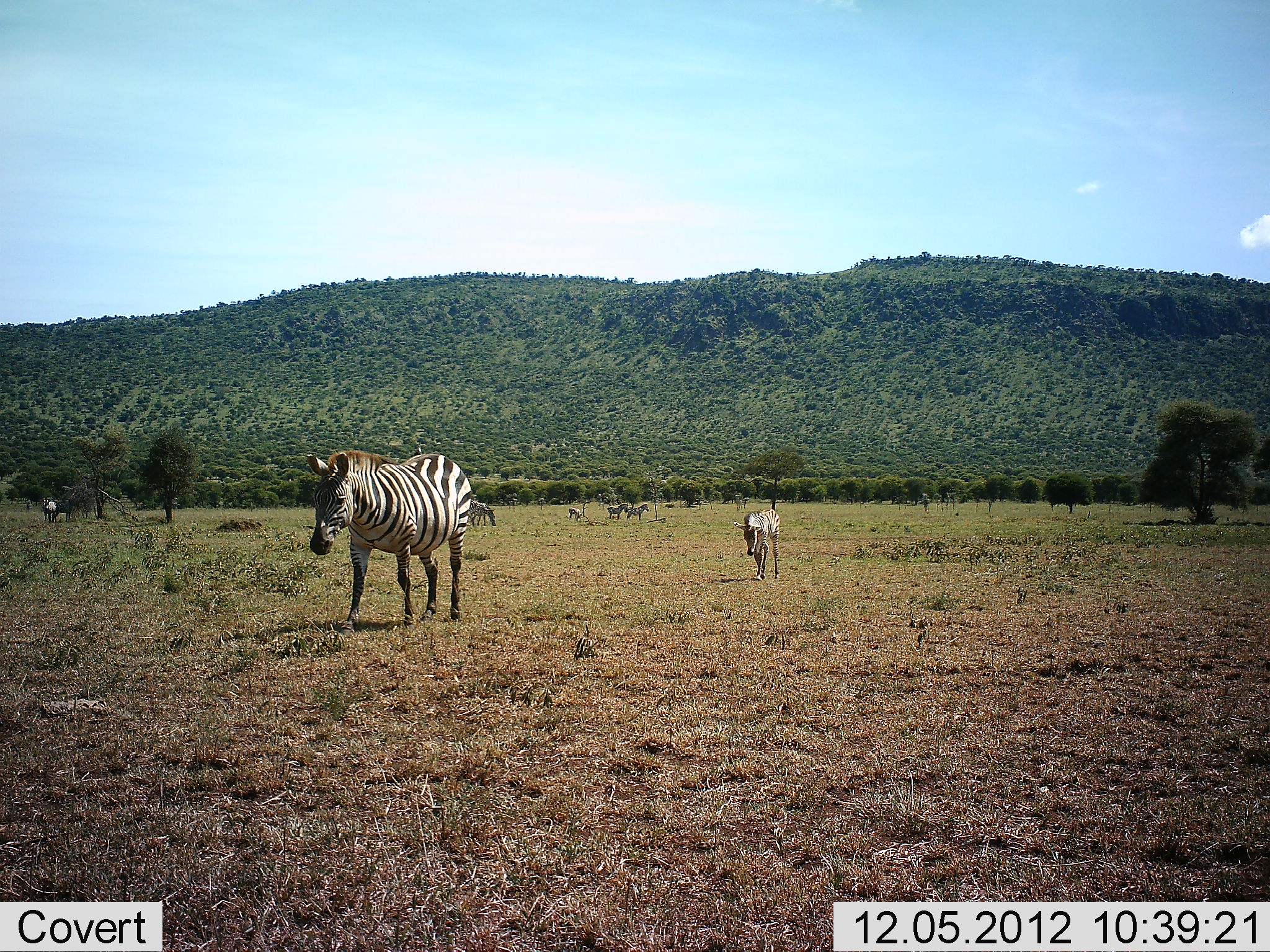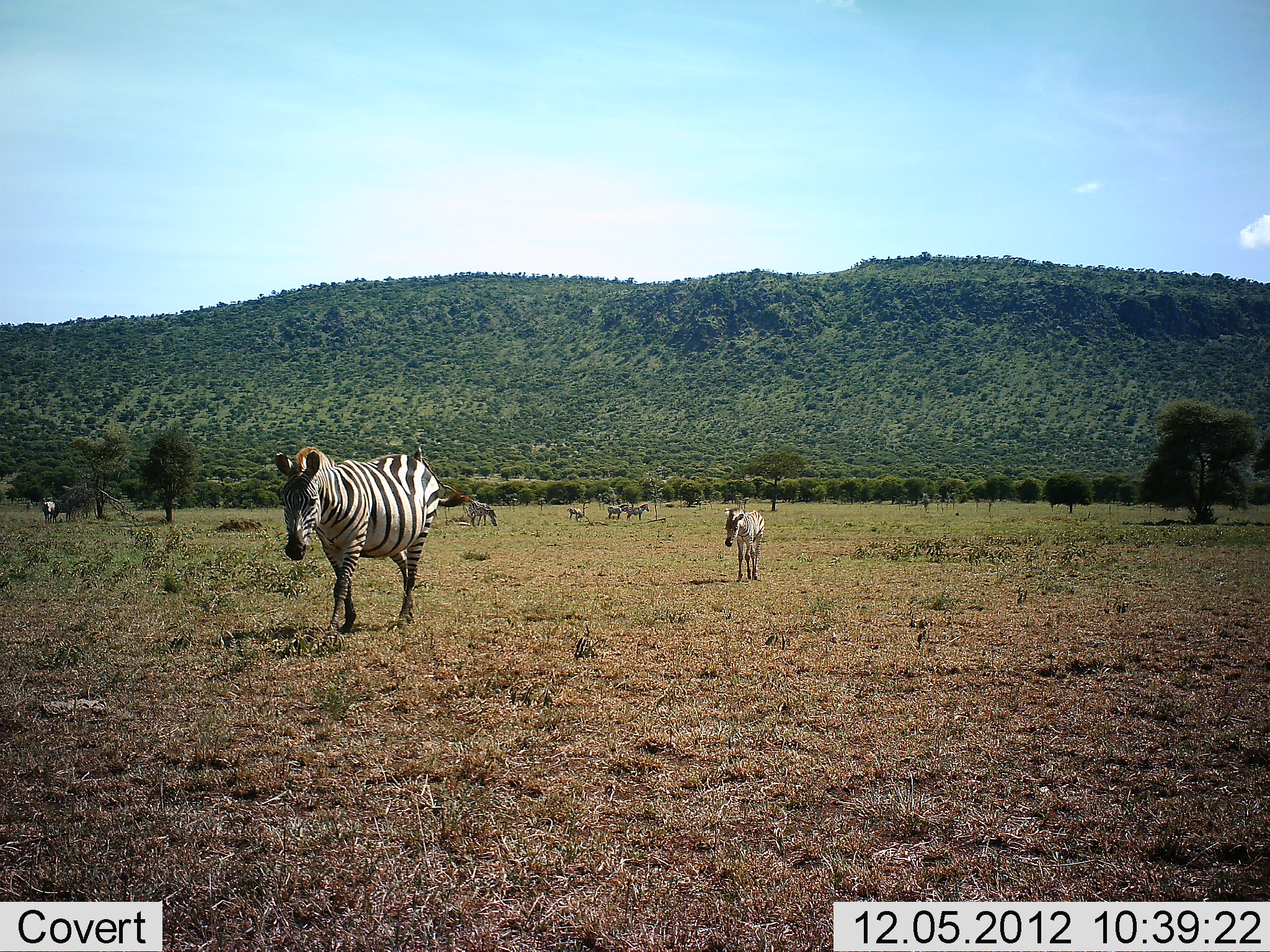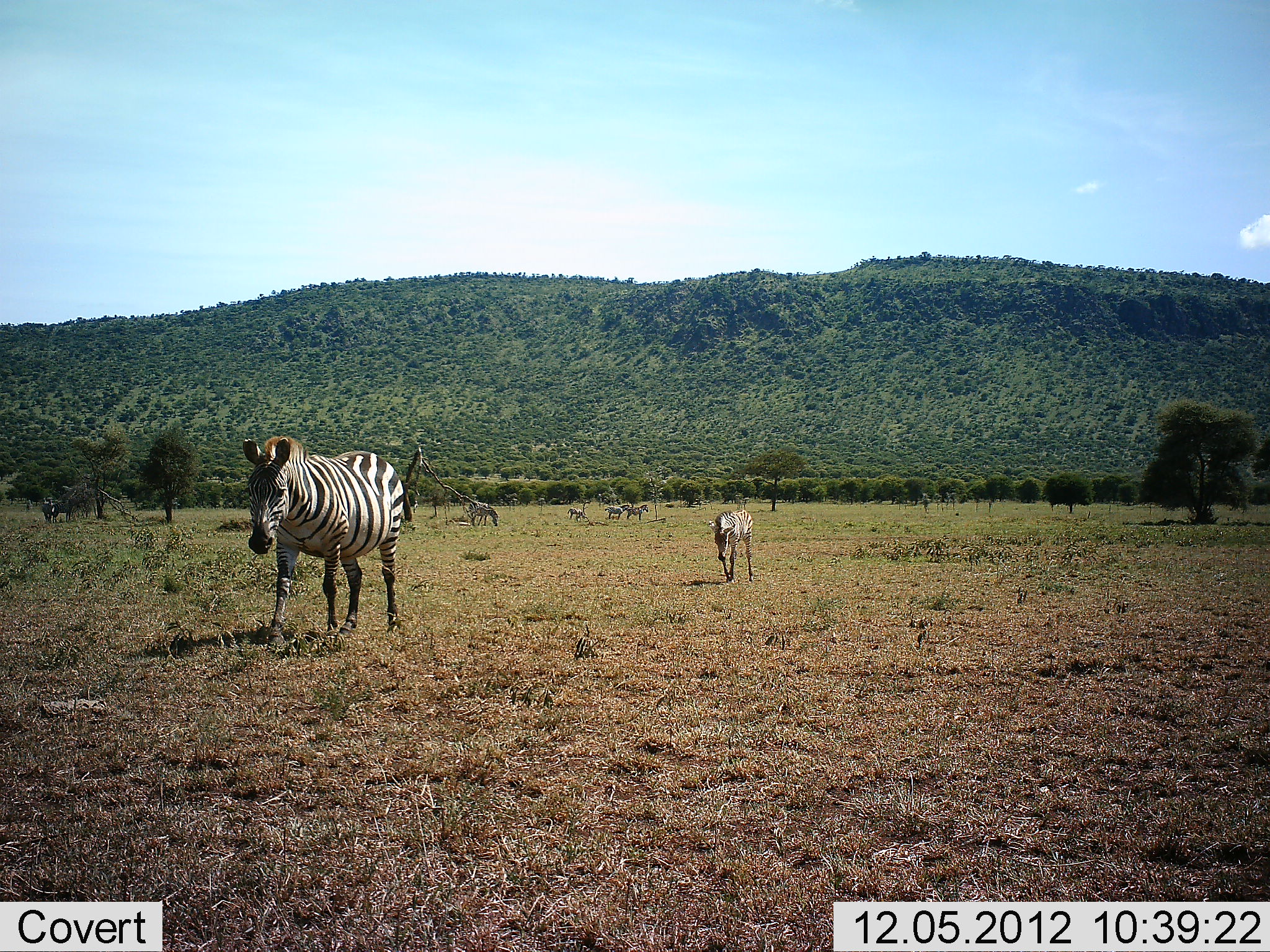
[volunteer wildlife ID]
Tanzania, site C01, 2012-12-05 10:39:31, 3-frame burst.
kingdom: Animalia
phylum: Chordata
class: Mammalia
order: Perissodactyla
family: Equidae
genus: Equus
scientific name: Equus quagga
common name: plains zebra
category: zebra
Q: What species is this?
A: Zebra (plains zebra) (Equus quagga).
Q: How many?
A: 7.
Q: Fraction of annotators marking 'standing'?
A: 39%.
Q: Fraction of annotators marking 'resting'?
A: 0%.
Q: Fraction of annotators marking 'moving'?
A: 100%.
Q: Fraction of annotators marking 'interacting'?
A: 0%.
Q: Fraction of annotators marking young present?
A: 43%.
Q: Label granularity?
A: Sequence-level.